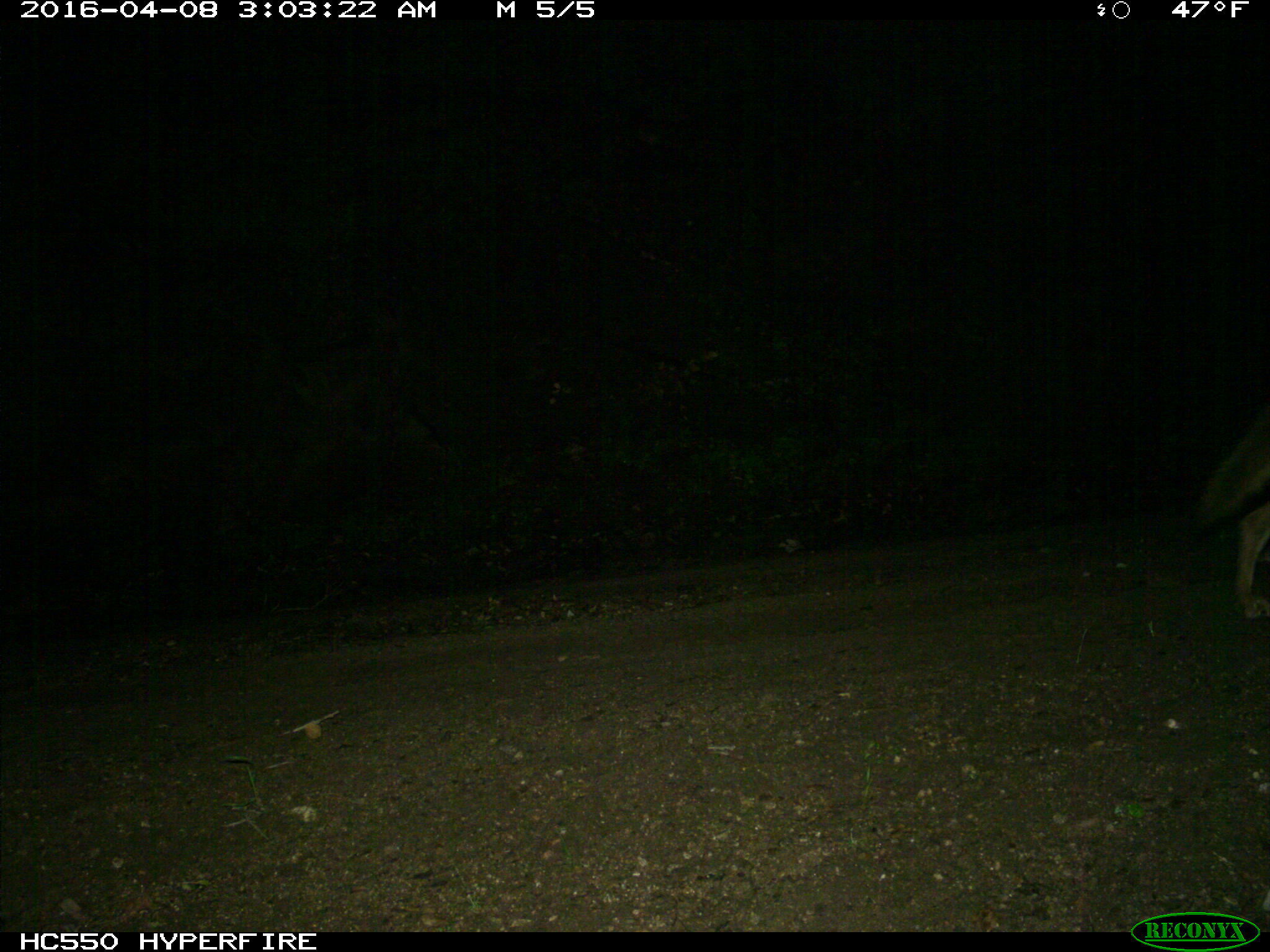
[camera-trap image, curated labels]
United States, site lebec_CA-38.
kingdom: Animalia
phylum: Chordata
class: Mammalia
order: Carnivora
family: Canidae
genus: Canis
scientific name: Canis latrans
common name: coyote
Canis latrans (coyote).